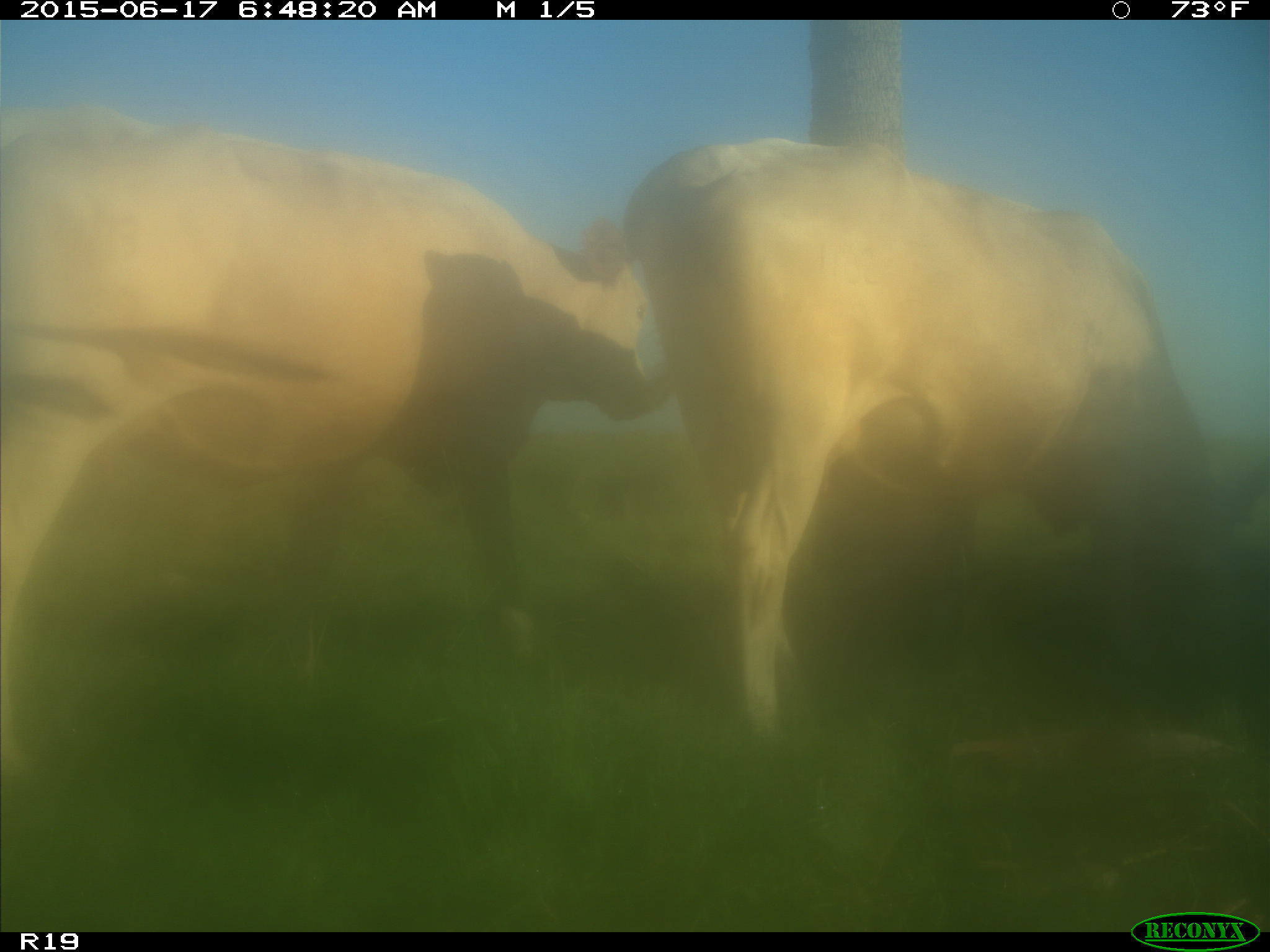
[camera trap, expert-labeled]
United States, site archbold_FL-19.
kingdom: Animalia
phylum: Chordata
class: Mammalia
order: Artiodactyla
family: Bovidae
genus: Bos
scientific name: Bos taurus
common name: domestic cow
Bos taurus (domestic cow).